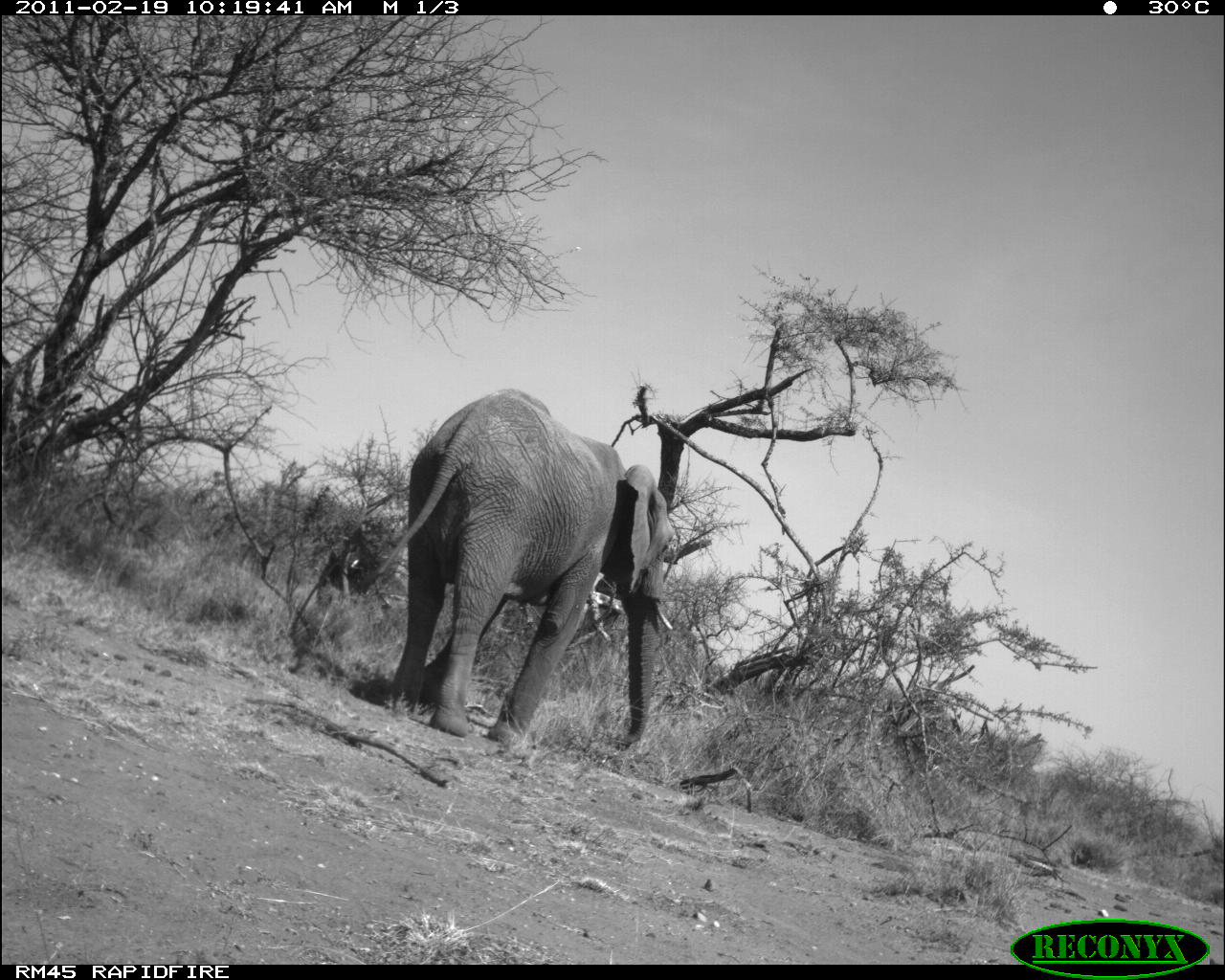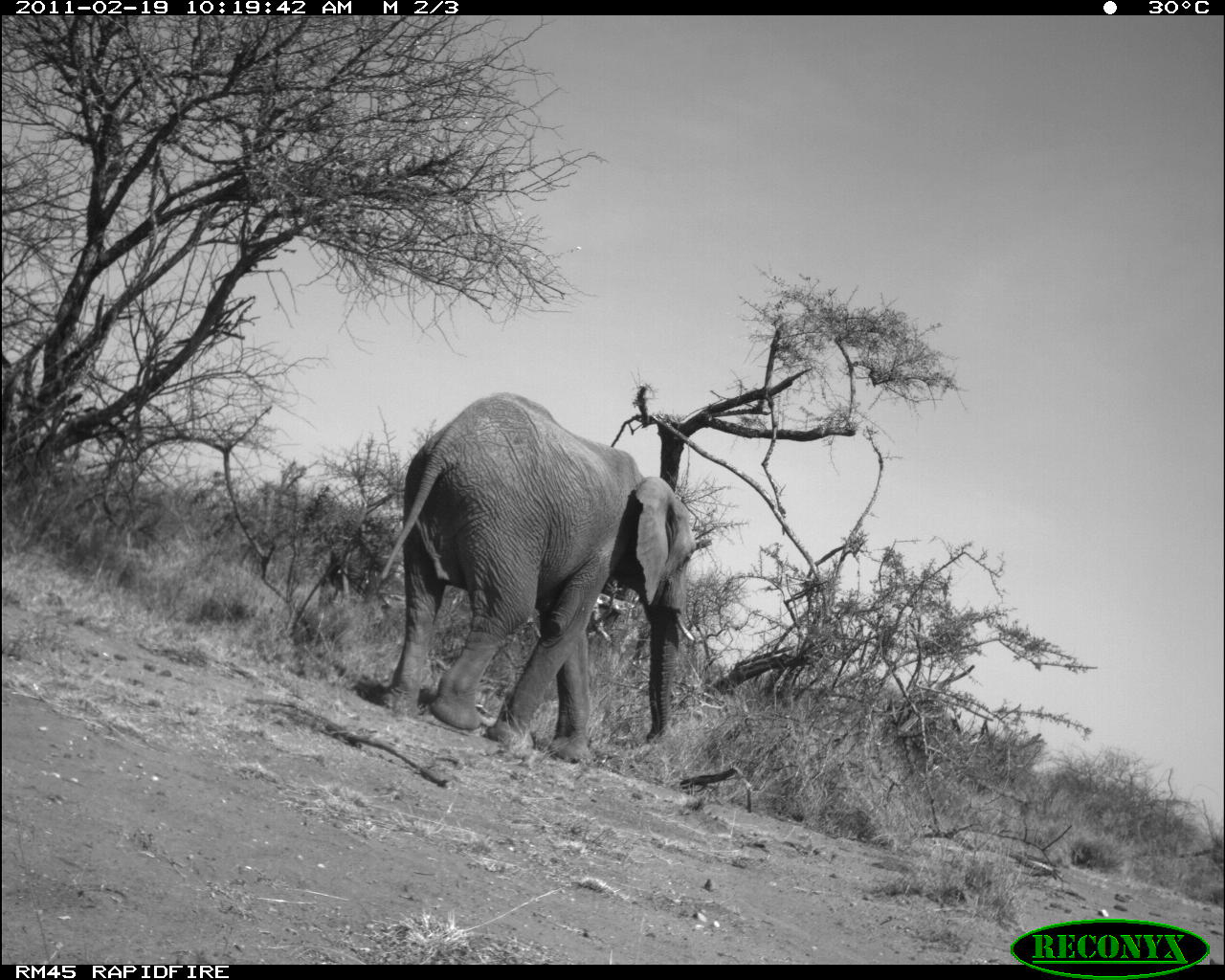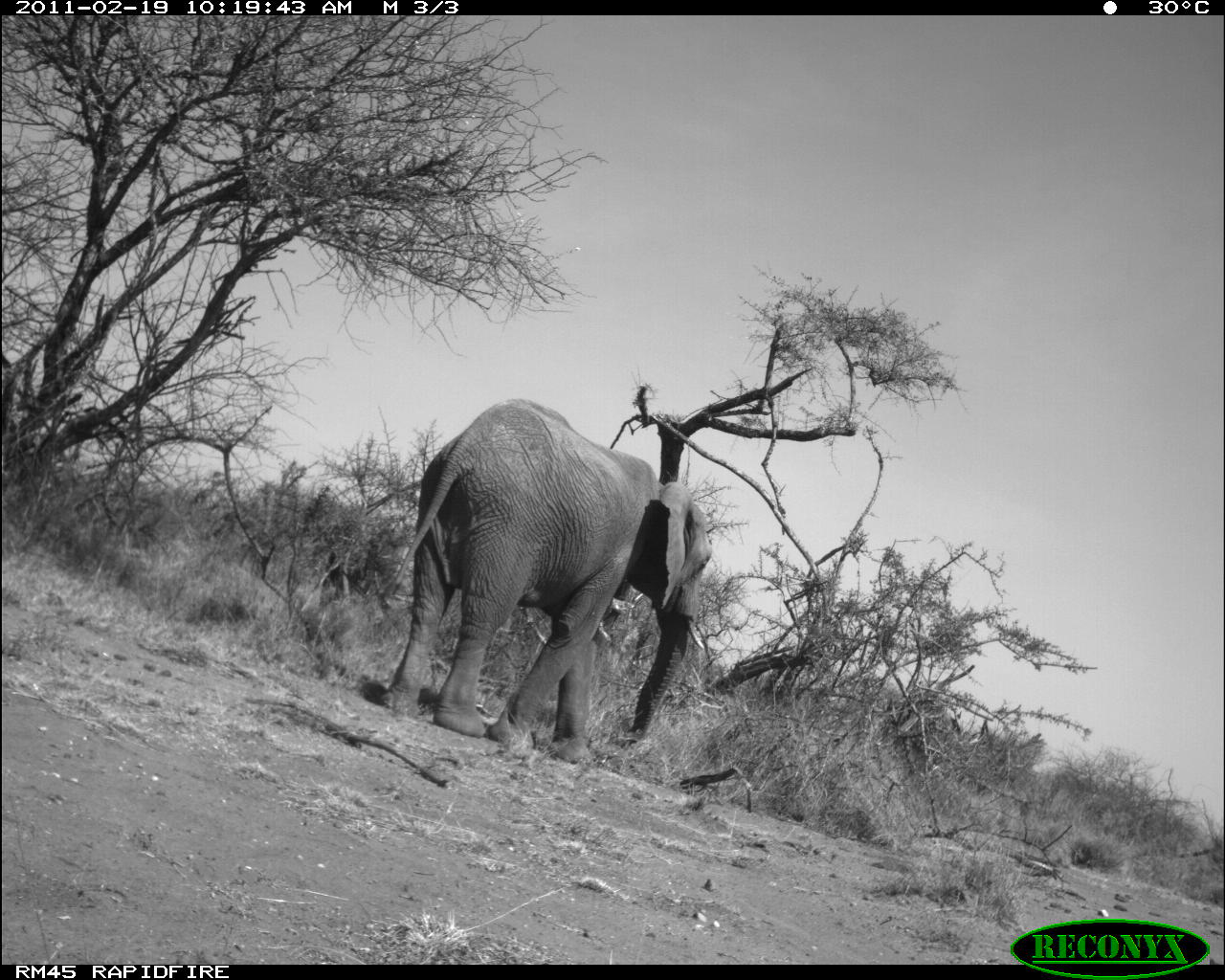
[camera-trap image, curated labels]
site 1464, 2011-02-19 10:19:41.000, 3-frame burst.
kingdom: Animalia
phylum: Chordata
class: Mammalia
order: Proboscidea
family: Elephantidae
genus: Loxodonta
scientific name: Loxodonta africana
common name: african bush elephant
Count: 1.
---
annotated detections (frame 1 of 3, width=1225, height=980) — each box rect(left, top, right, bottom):
loxodonta africana: rect(376, 387, 674, 748)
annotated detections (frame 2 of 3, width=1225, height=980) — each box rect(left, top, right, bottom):
loxodonta africana: rect(376, 392, 699, 762)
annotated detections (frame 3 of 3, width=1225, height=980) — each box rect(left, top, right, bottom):
loxodonta africana: rect(378, 399, 714, 765)